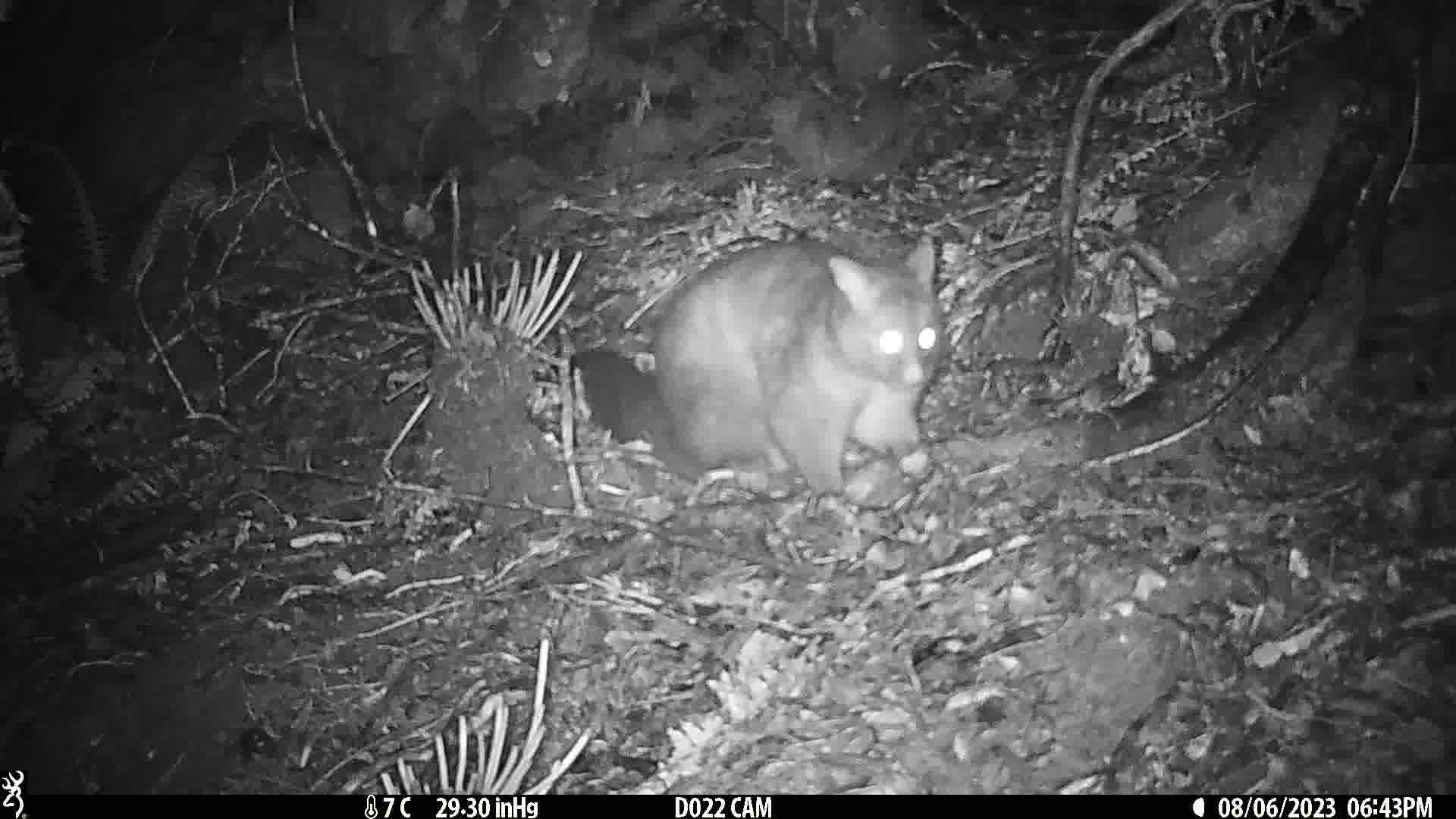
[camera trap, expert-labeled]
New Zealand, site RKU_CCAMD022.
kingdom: Animalia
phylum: Chordata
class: Mammalia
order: Diprotodontia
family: Phalangeridae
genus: Trichosurus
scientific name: Trichosurus vulpecula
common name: common brushtail possum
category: possum